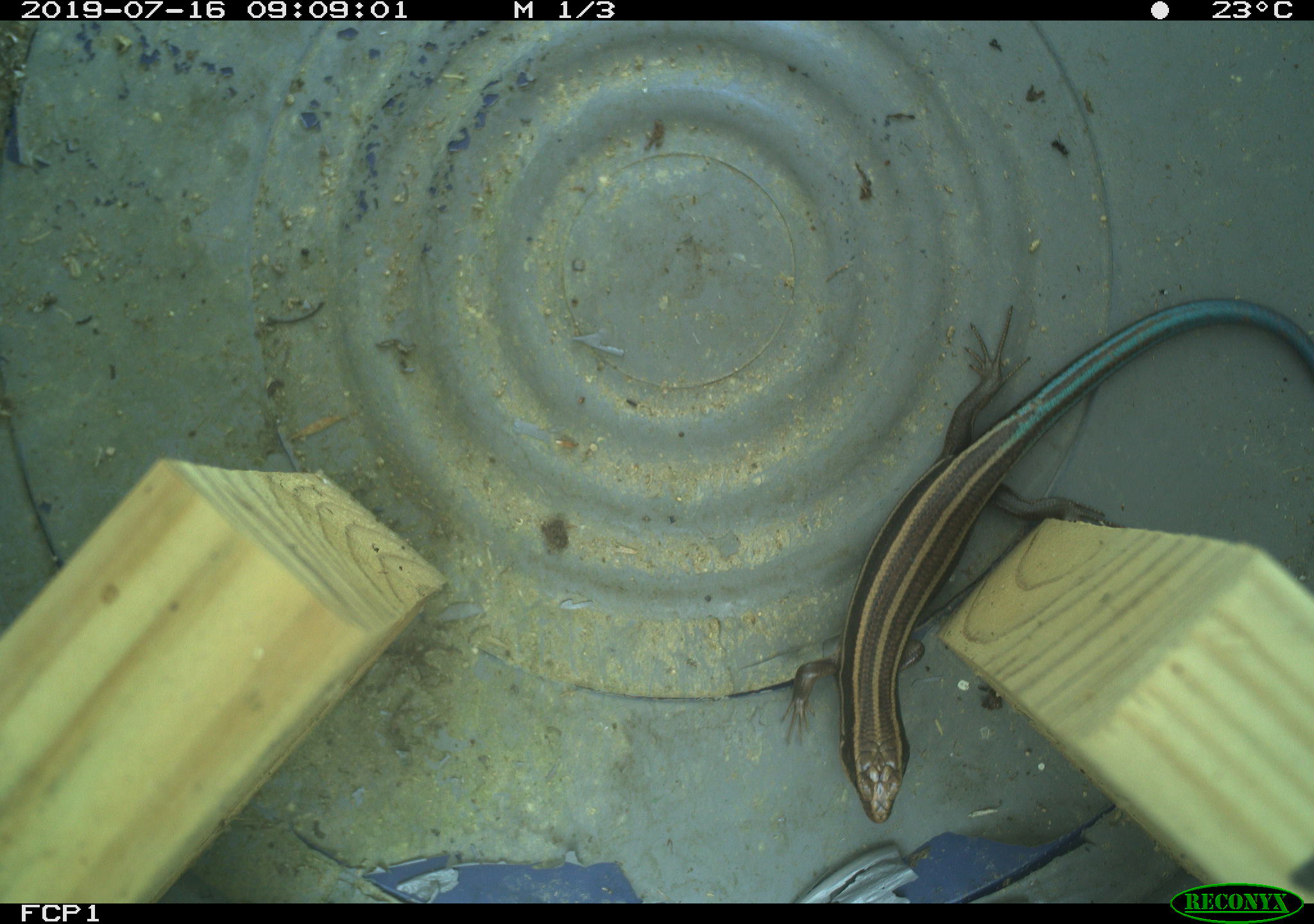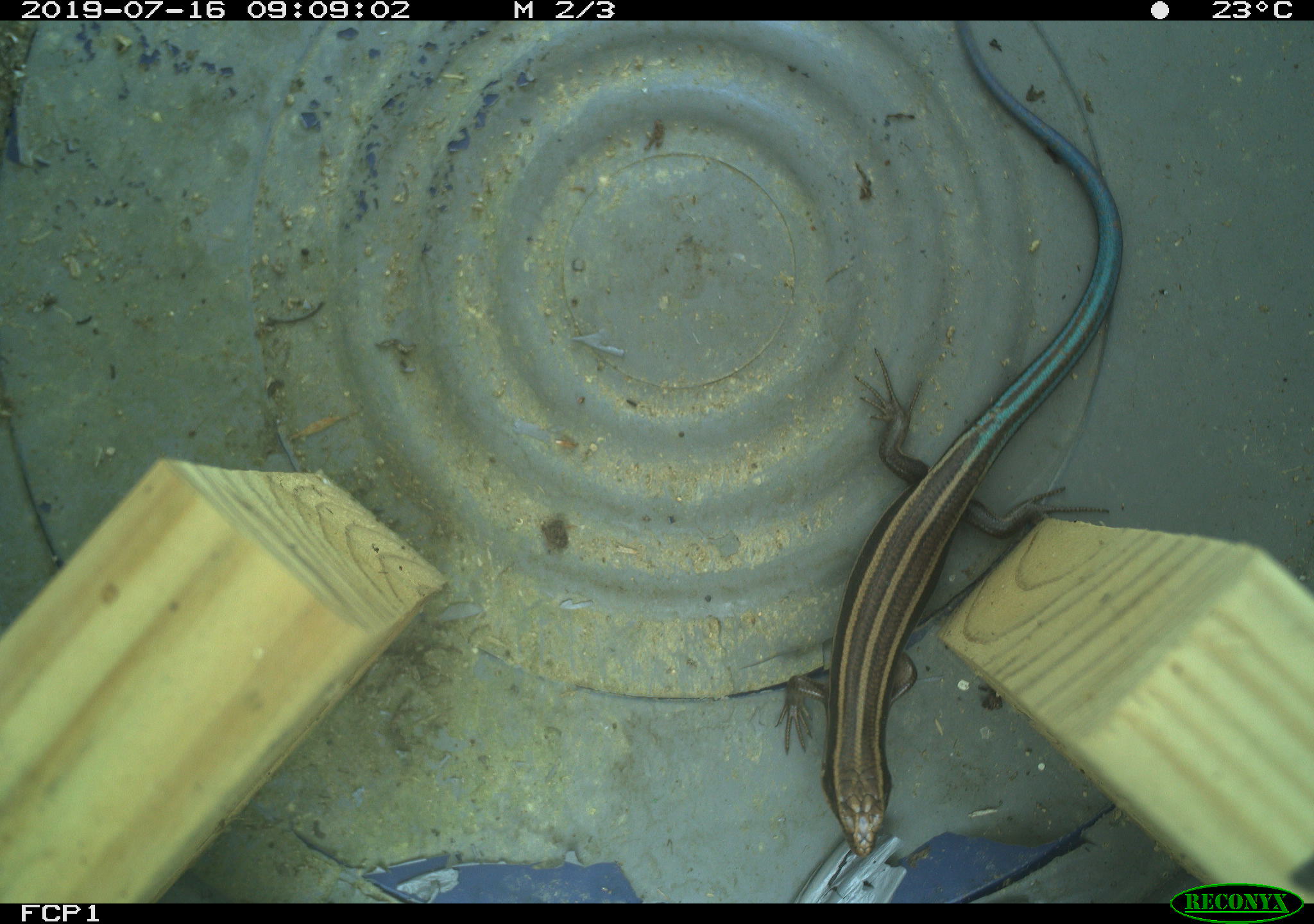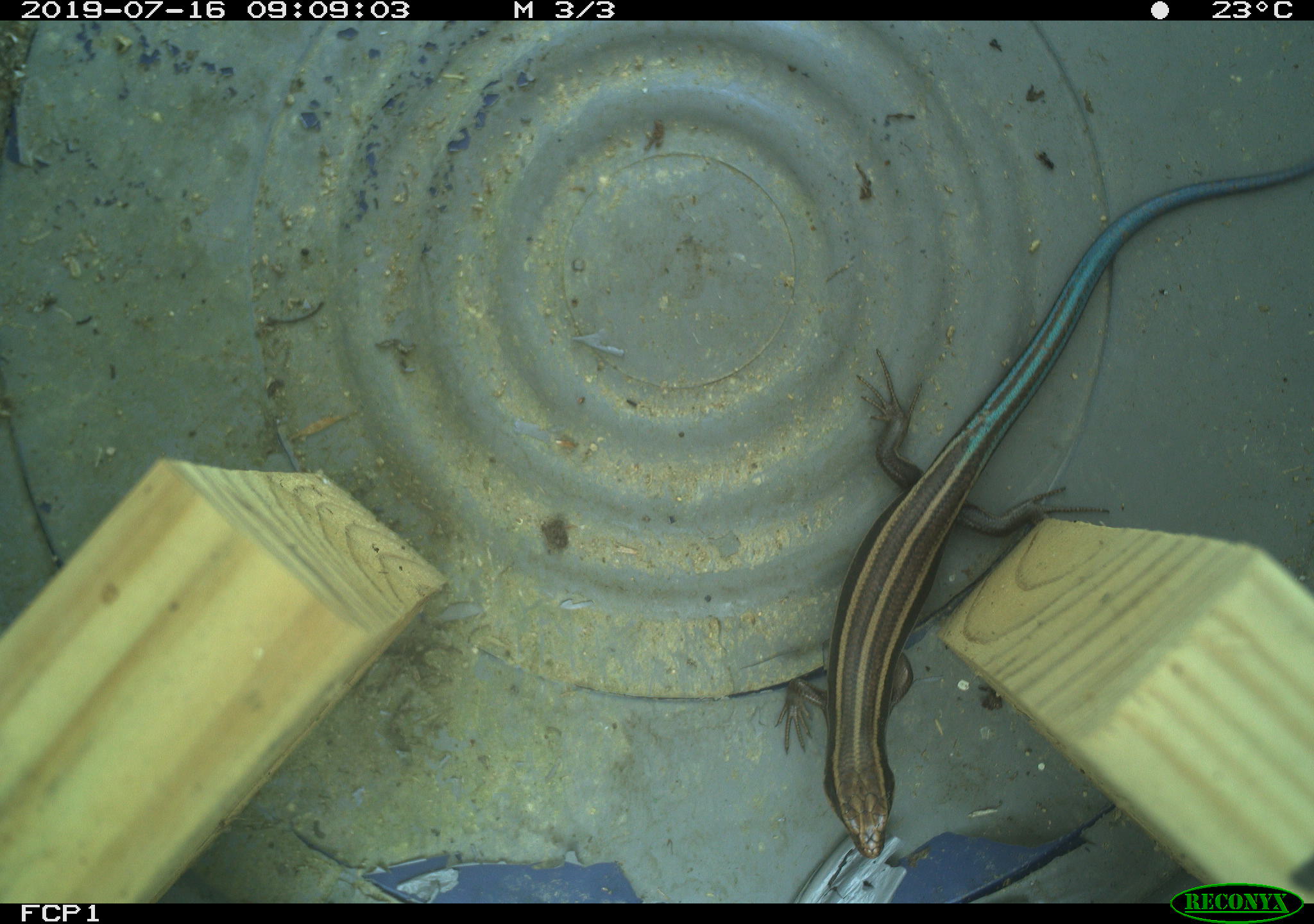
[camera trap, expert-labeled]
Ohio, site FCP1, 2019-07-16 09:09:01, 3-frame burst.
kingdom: Animalia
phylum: Chordata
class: Reptilia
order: Squamata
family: Scincidae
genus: Plestiodon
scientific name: Plestiodon fasciatus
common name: common five-lined skink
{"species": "common five-lined skink (Plestiodon fasciatus)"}